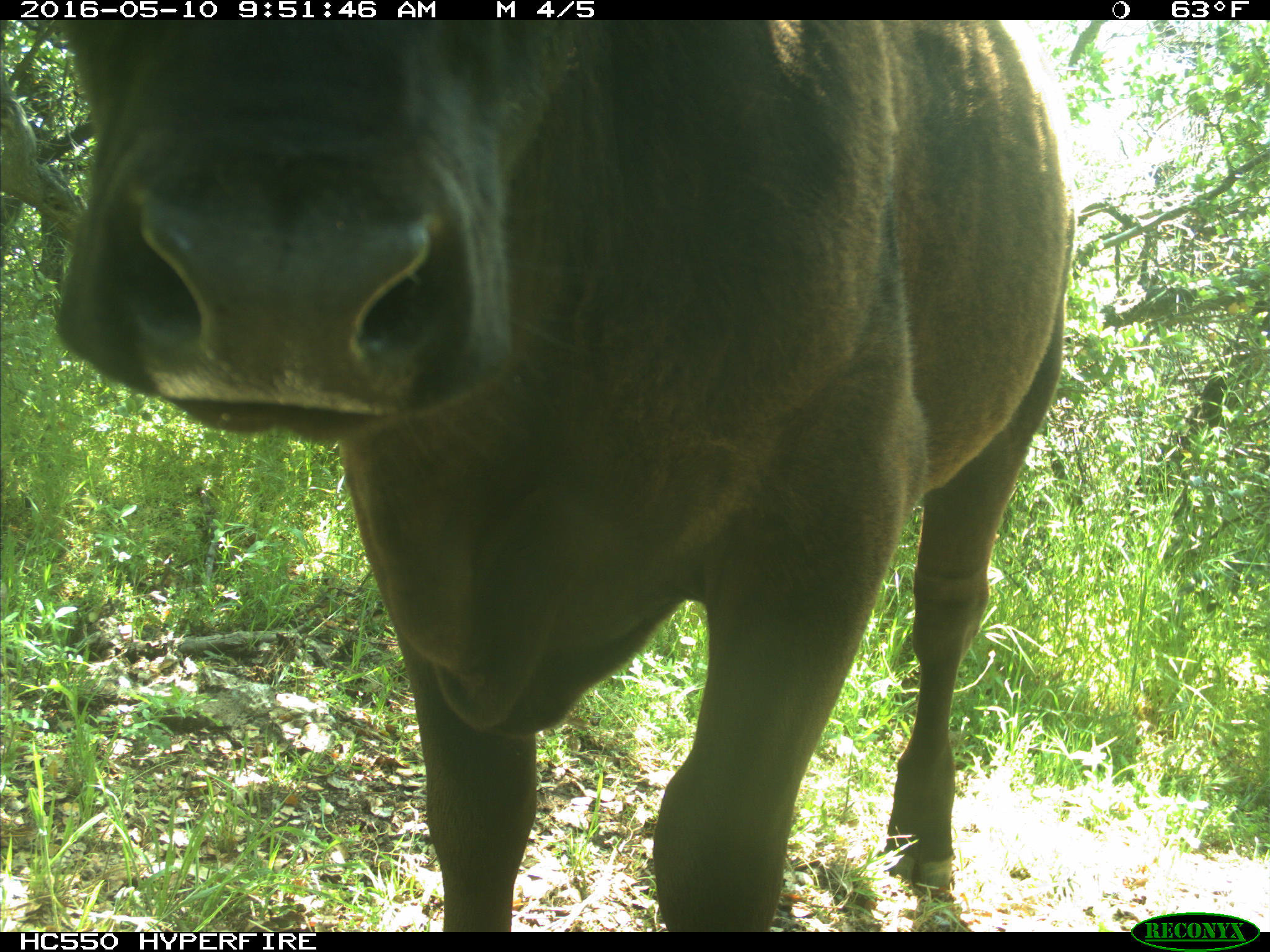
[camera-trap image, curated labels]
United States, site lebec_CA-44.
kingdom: Animalia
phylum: Chordata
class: Mammalia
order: Artiodactyla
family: Bovidae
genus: Bos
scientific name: Bos taurus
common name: domestic cow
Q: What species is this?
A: Bos taurus (domestic cow).